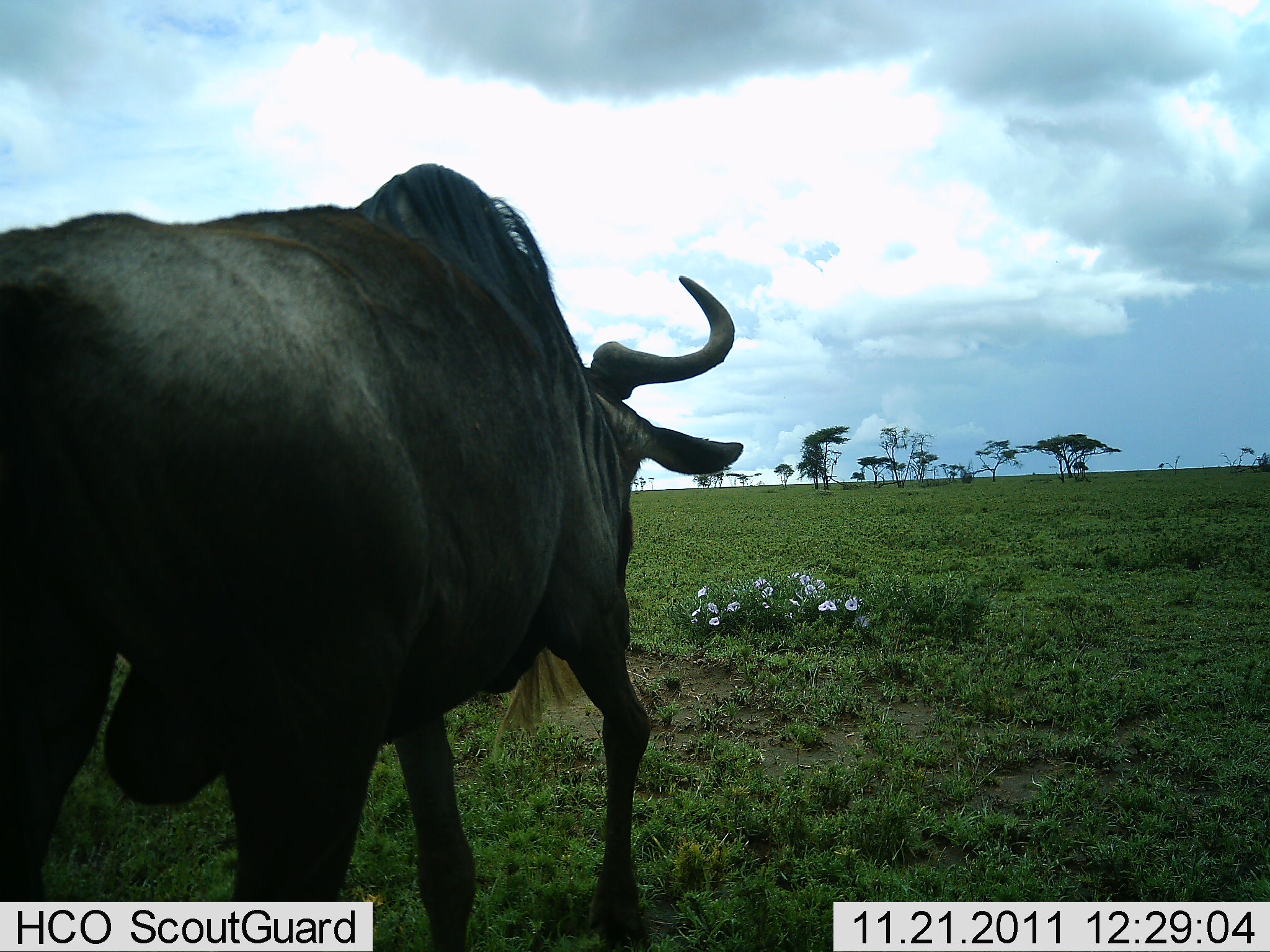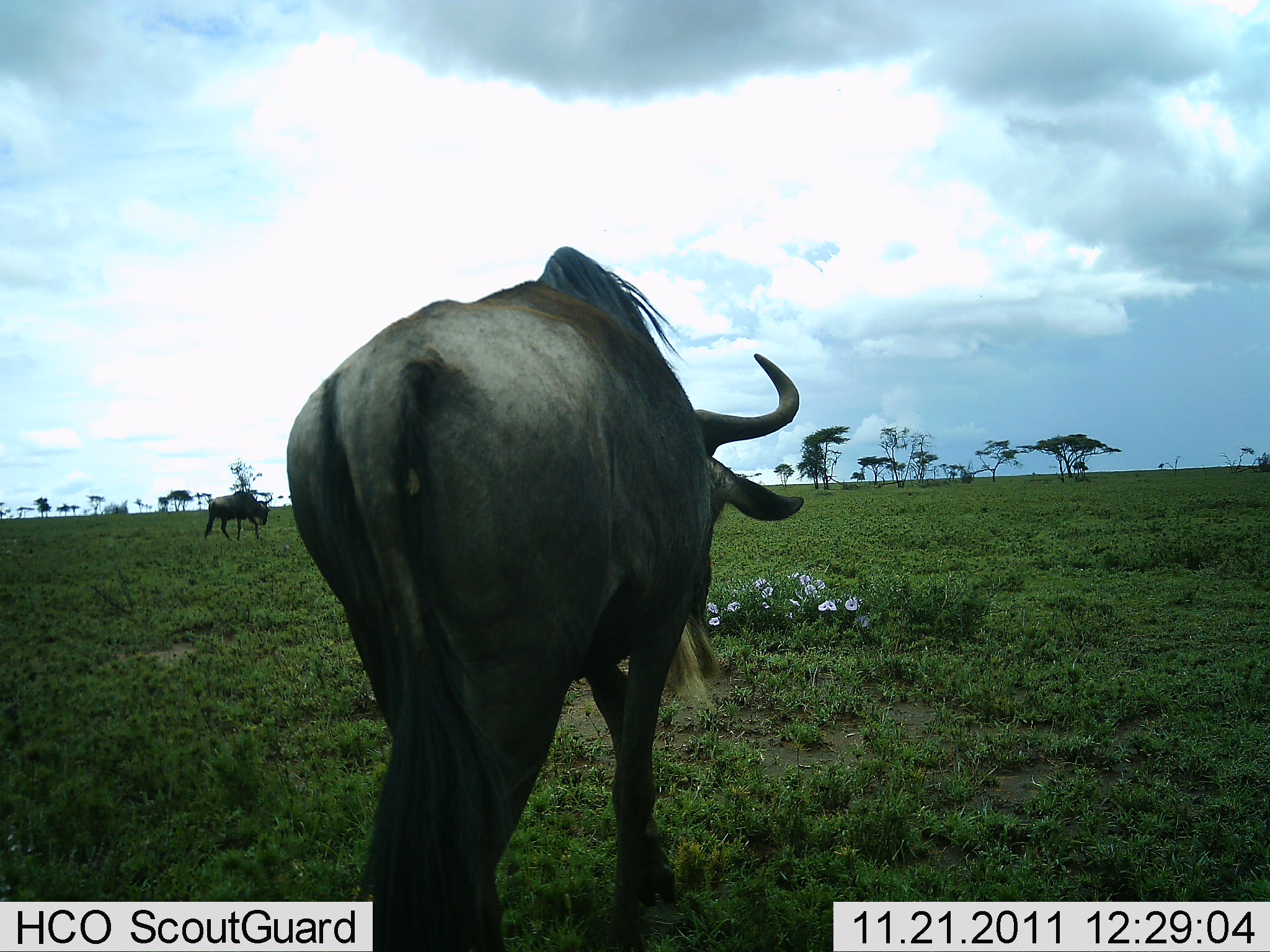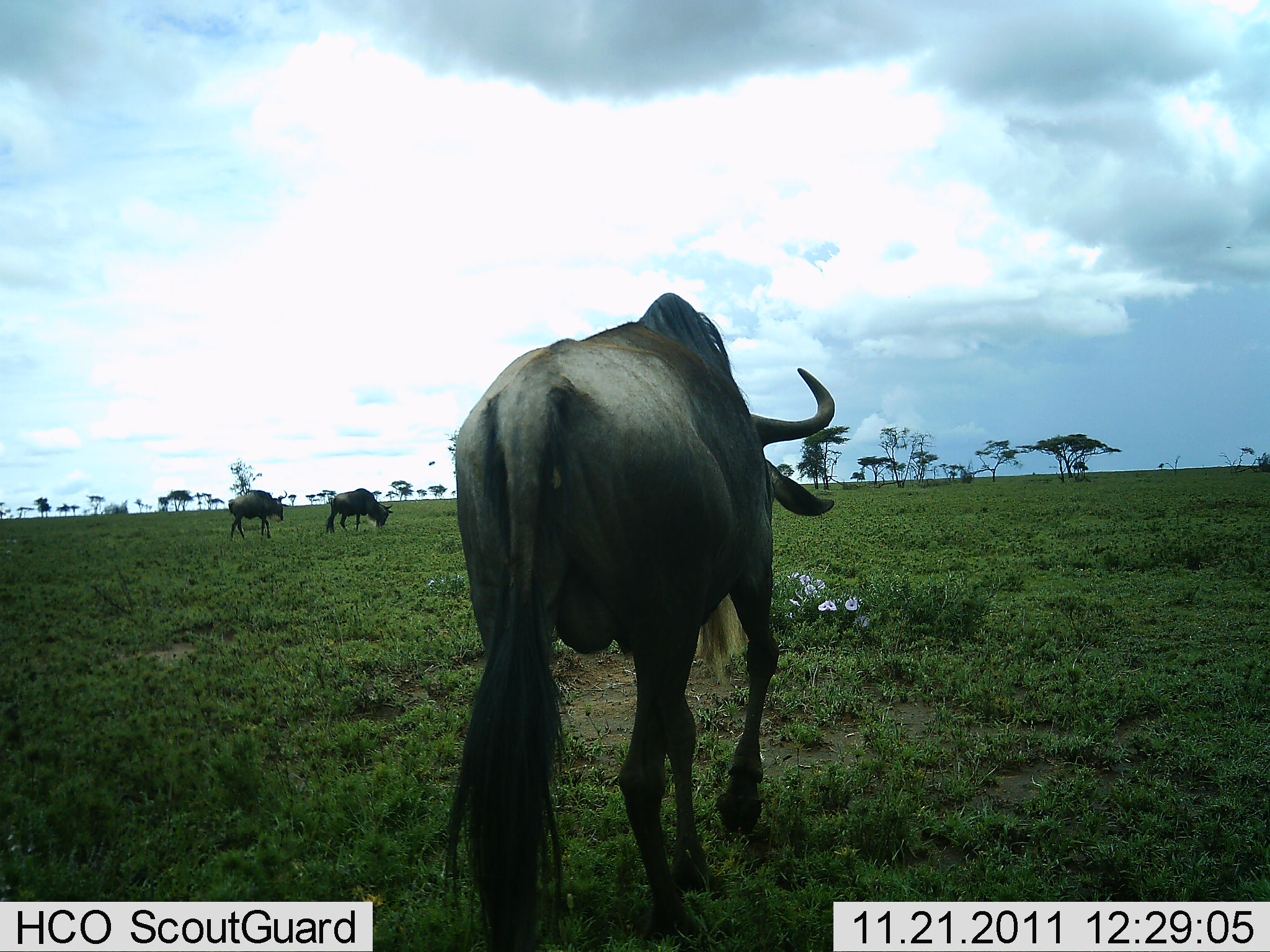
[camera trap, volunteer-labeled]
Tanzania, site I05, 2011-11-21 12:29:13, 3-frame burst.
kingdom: Animalia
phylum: Chordata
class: Mammalia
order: Artiodactyla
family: Bovidae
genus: Connochaetes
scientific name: Connochaetes taurinus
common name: blue wildebeest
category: wildebeest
Wildebeest (blue wildebeest) (Connochaetes taurinus), count 3. Behavior (volunteer vote fractions): standing 7%, resting 0%, moving 93%, interacting 0%. Young present (vote fraction): 0%. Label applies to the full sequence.